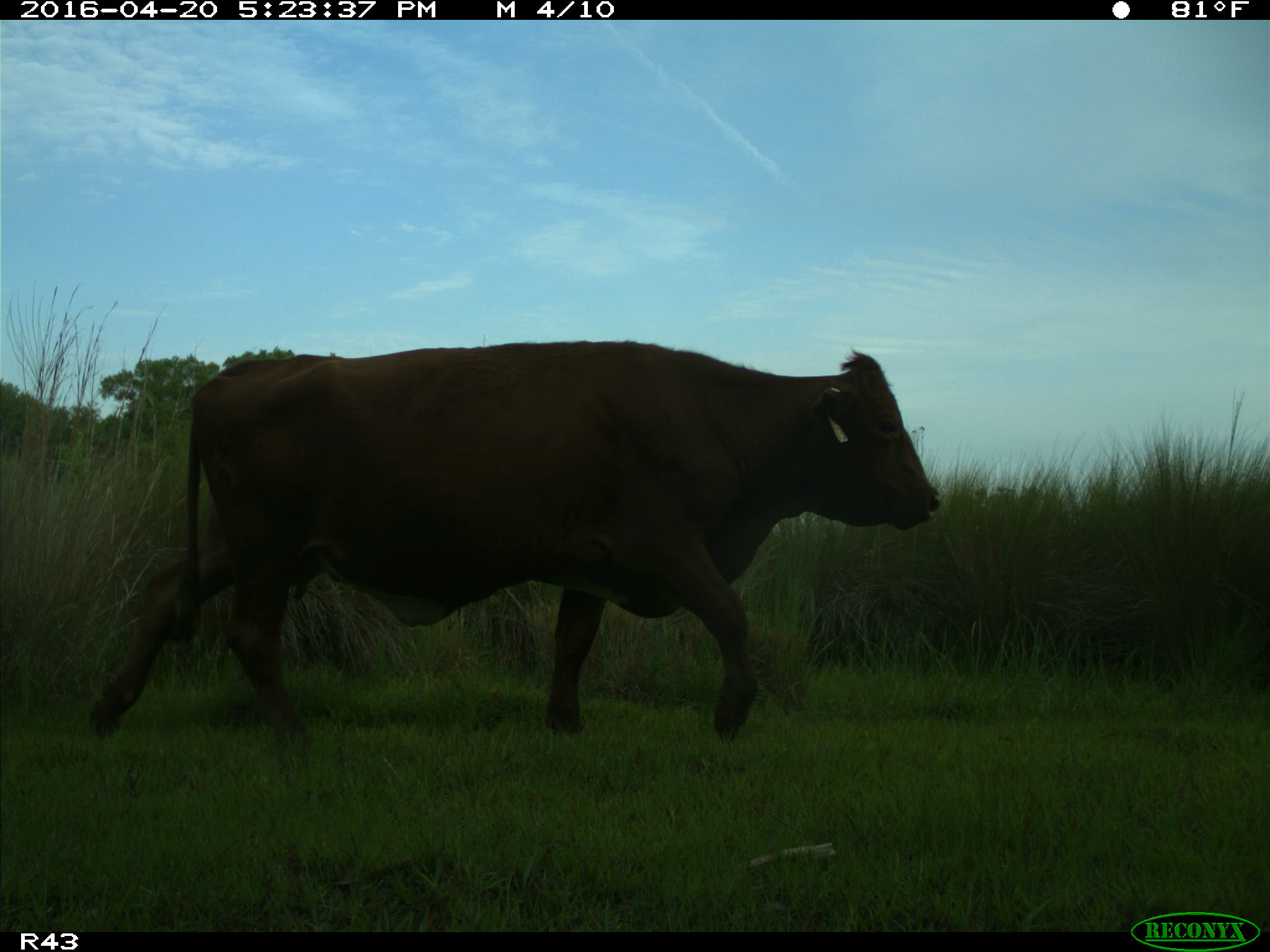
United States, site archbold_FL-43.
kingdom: Animalia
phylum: Chordata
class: Mammalia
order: Artiodactyla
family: Bovidae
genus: Bos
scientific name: Bos taurus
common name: domestic cow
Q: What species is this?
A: Bos taurus (domestic cow).